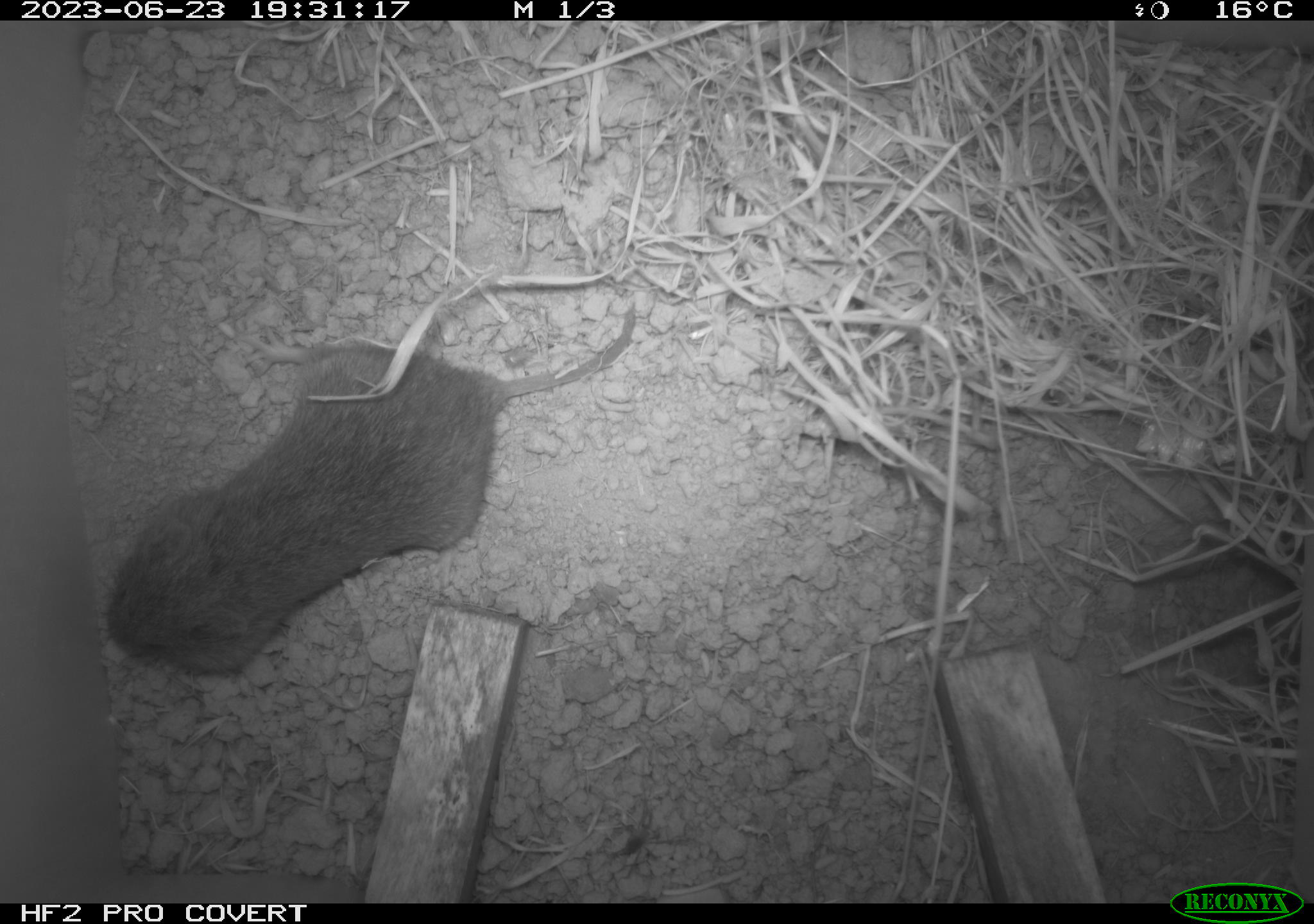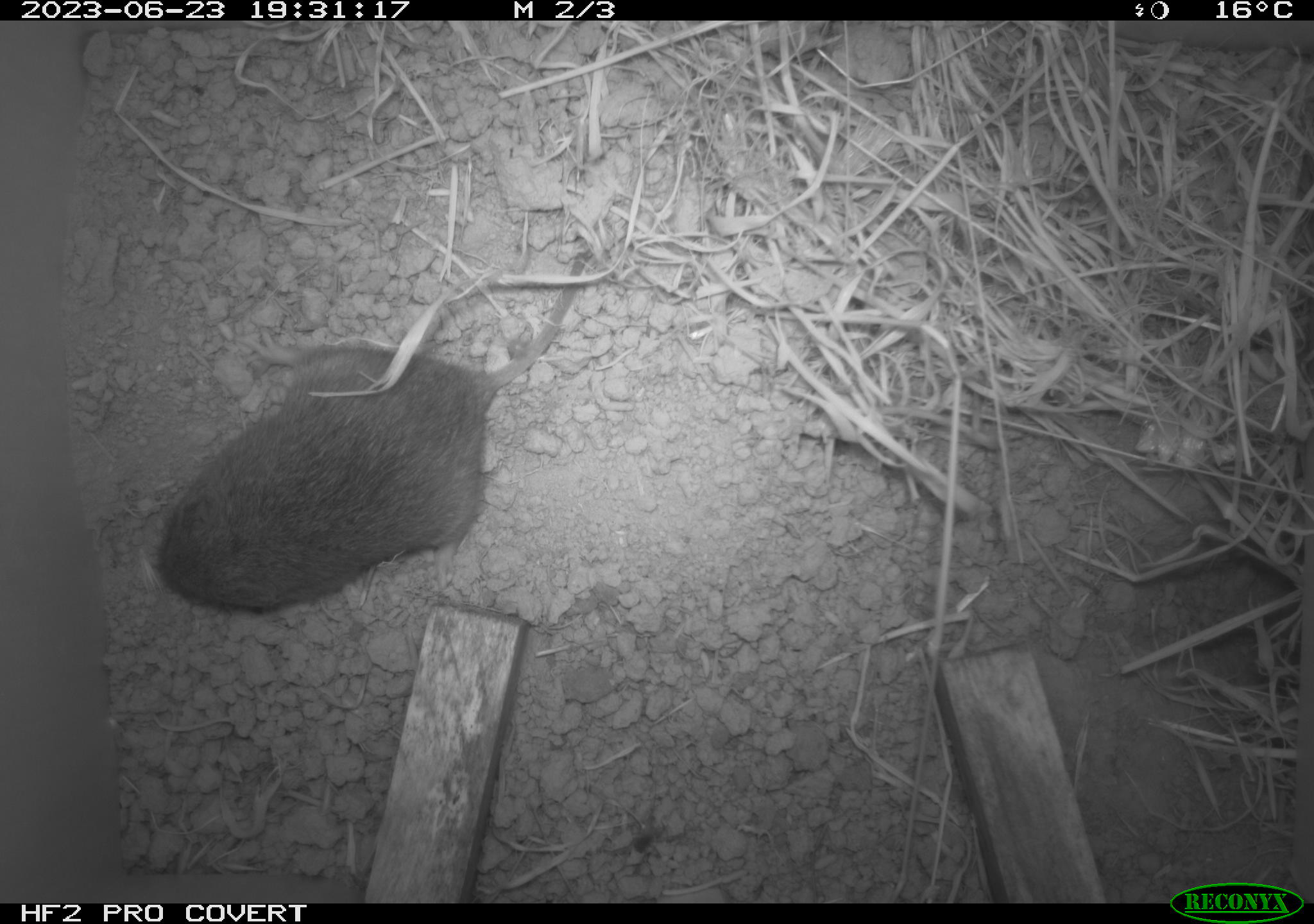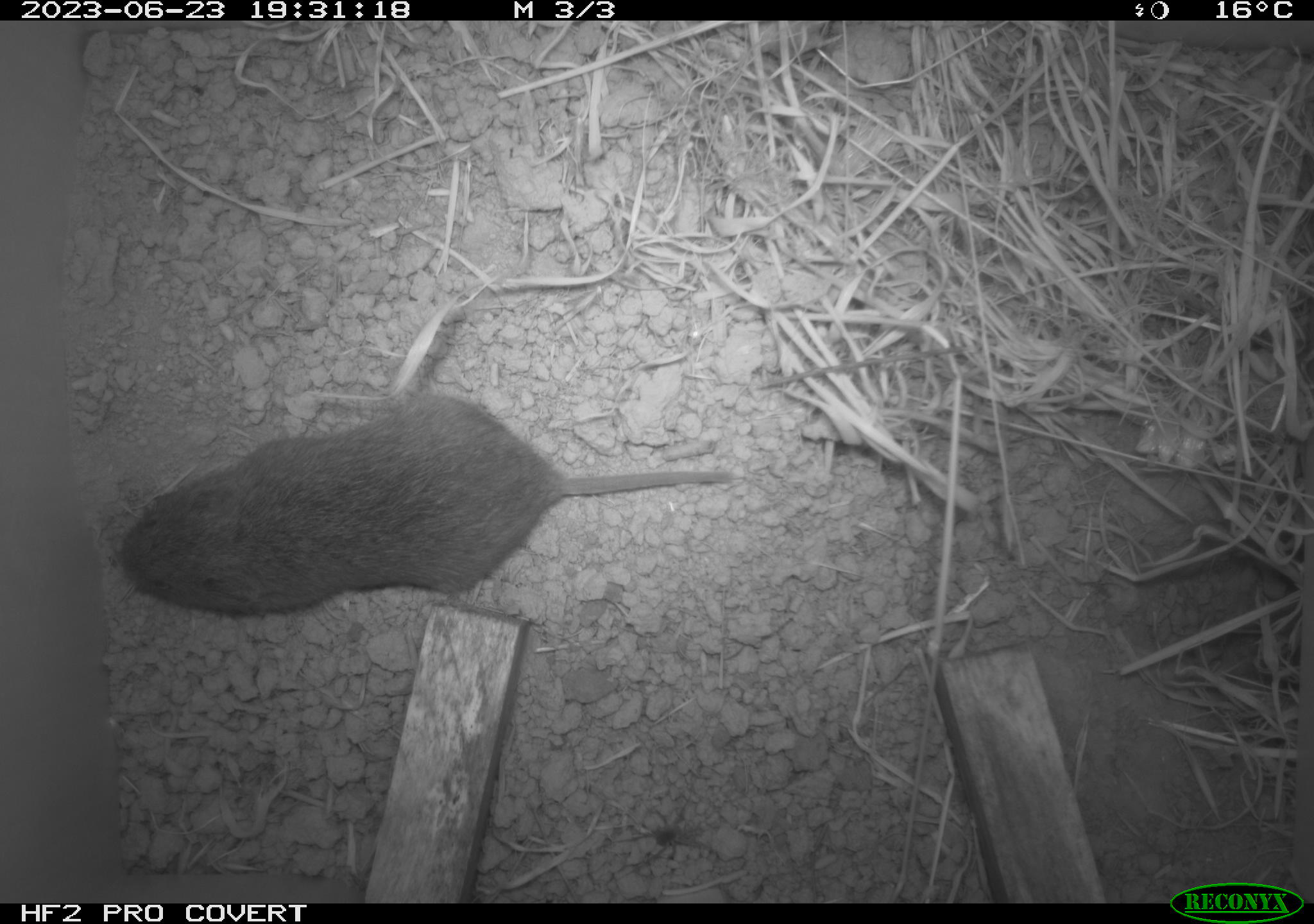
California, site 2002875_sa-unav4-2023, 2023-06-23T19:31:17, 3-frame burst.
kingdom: Animalia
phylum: Chordata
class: Mammalia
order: Rodentia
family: Cricetidae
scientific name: Arvicolinae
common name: voles, lemmings, and muskrats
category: arvicolinae subfamily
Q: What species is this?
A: Arvicolinae subfamily (voles, lemmings, and muskrats) (Arvicolinae).